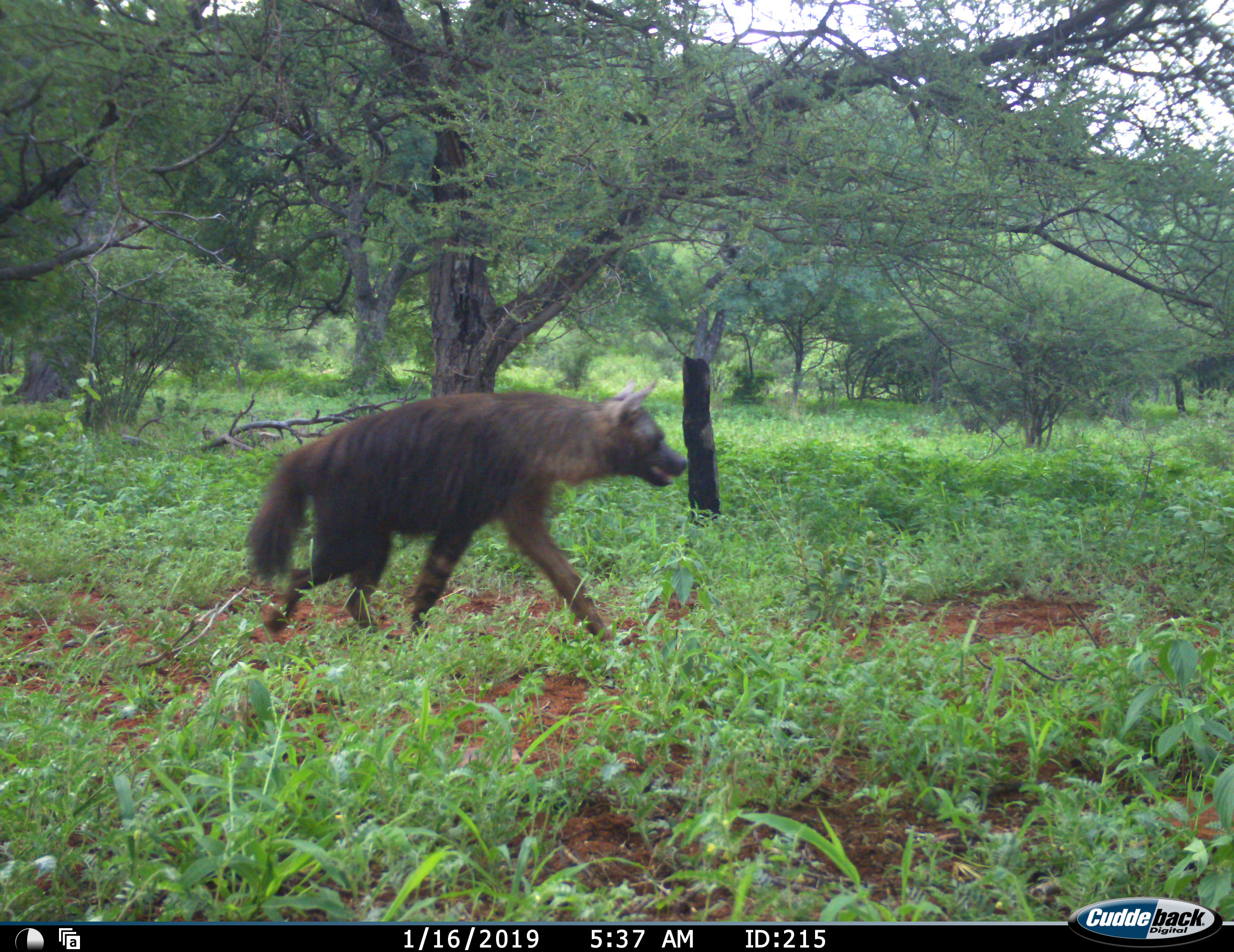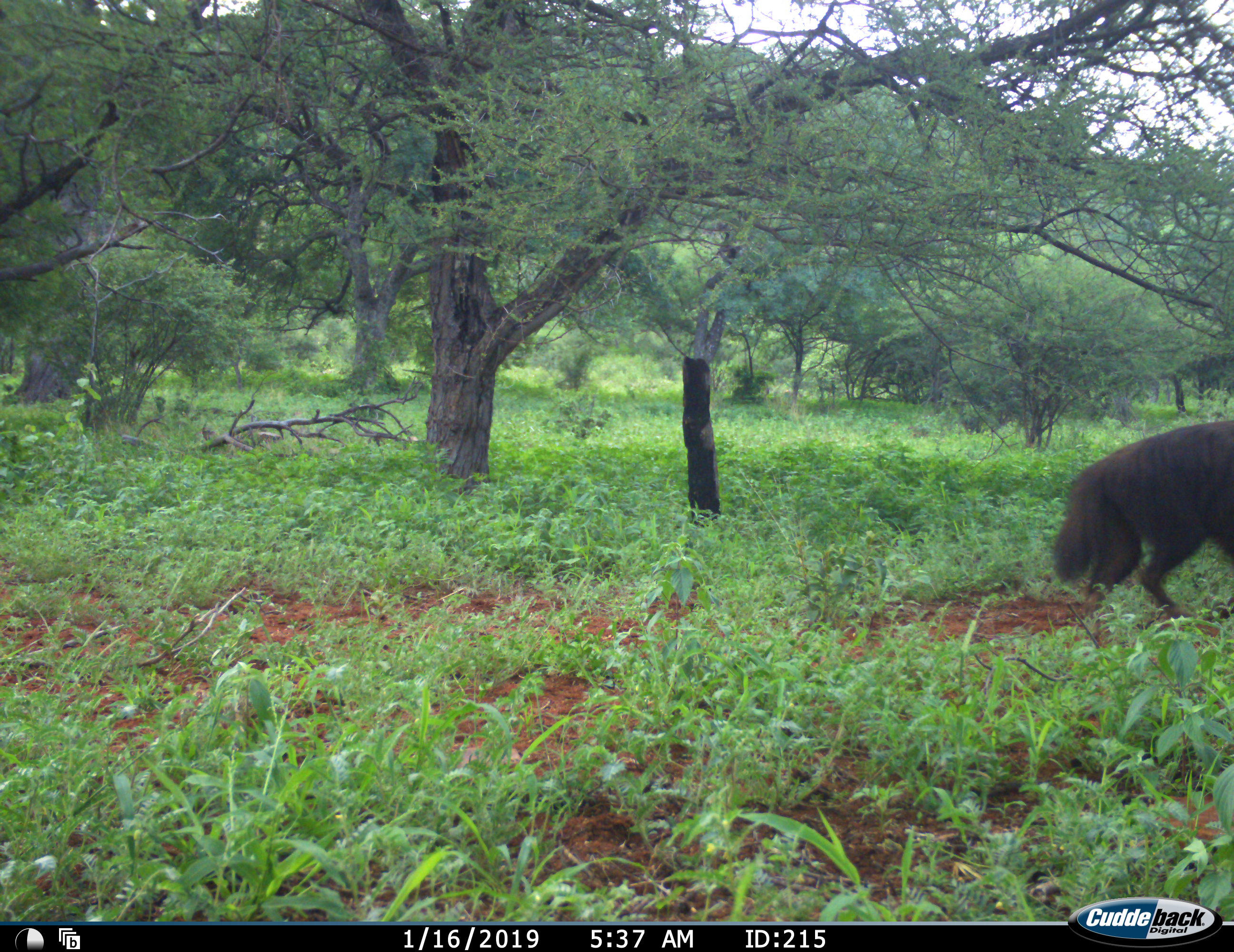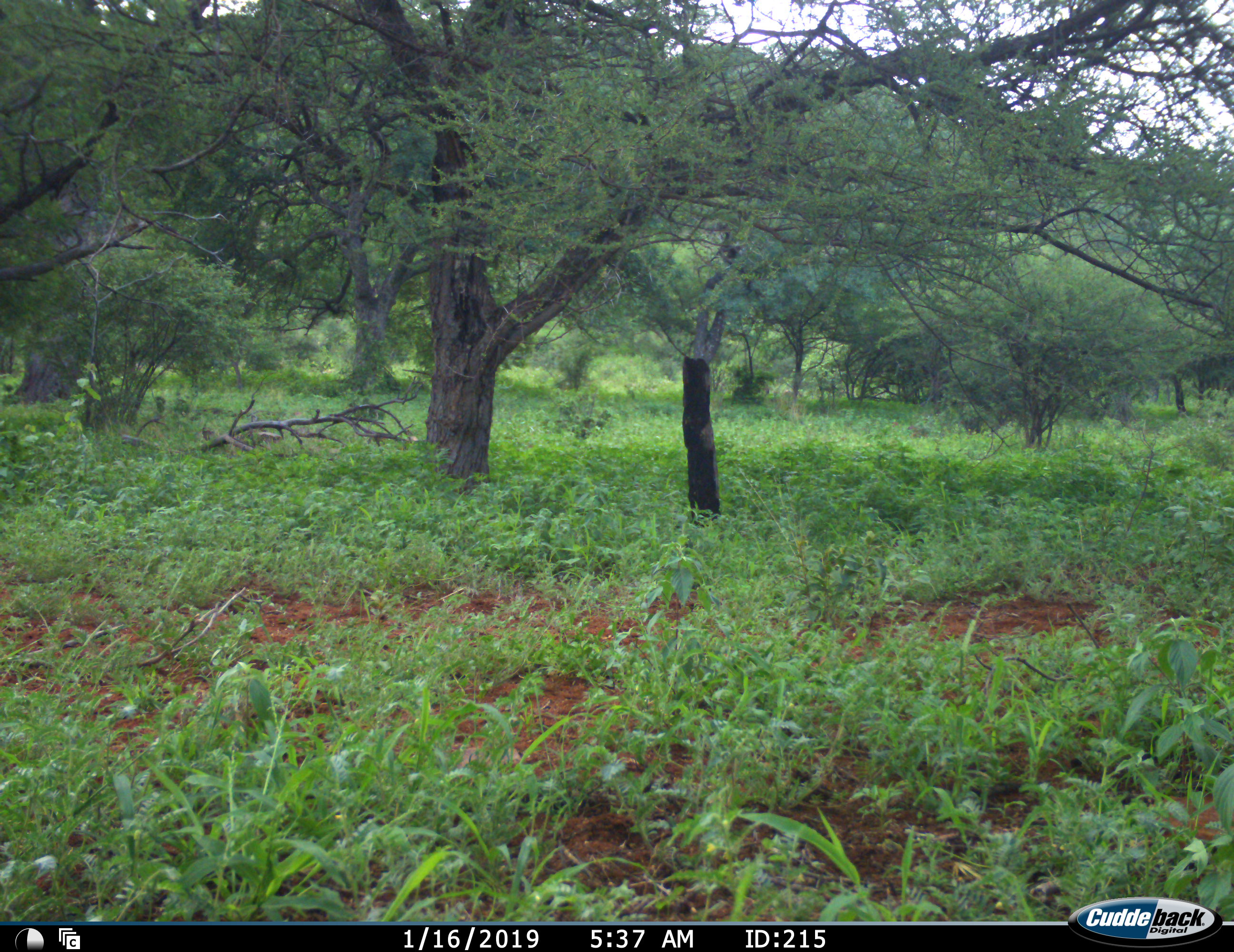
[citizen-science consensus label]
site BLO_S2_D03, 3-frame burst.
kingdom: Animalia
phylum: Chordata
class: Mammalia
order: Carnivora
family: Hyaenidae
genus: Parahyaena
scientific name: Parahyaena brunnea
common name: brown hyena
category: hyenabrown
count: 1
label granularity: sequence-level